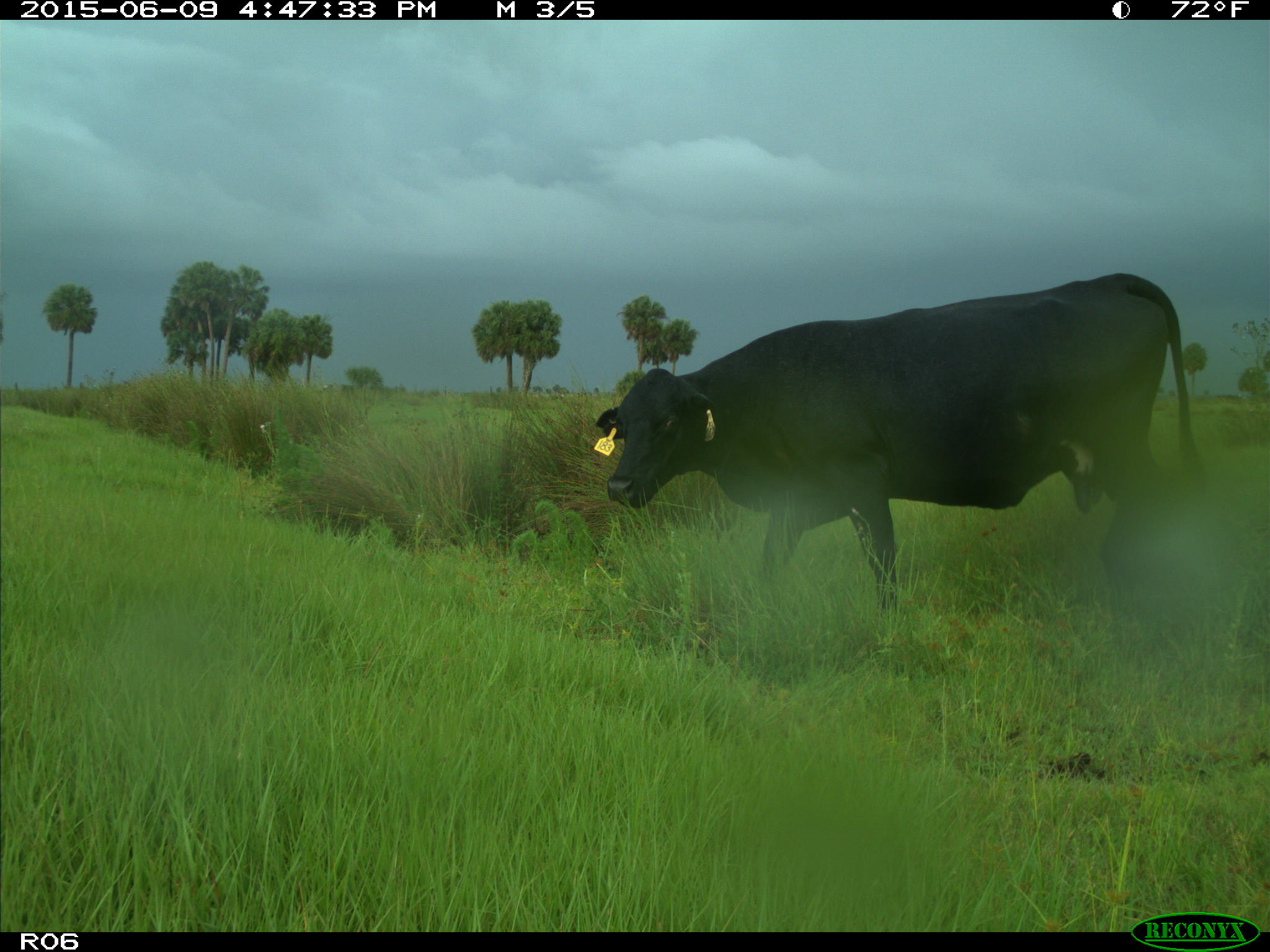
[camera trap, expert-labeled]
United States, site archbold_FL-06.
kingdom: Animalia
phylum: Chordata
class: Mammalia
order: Artiodactyla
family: Bovidae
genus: Bos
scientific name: Bos taurus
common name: domestic cow